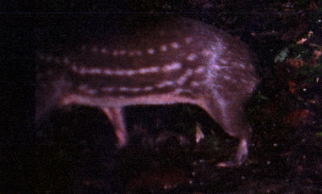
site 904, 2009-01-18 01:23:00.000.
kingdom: Animalia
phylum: Chordata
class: Mammalia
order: Rodentia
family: Cuniculidae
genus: Cuniculus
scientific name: Cuniculus paca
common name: spotted paca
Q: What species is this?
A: Cuniculus paca (spotted paca).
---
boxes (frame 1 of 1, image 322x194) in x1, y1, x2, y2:
cuniculus paca: 33, 12, 263, 168